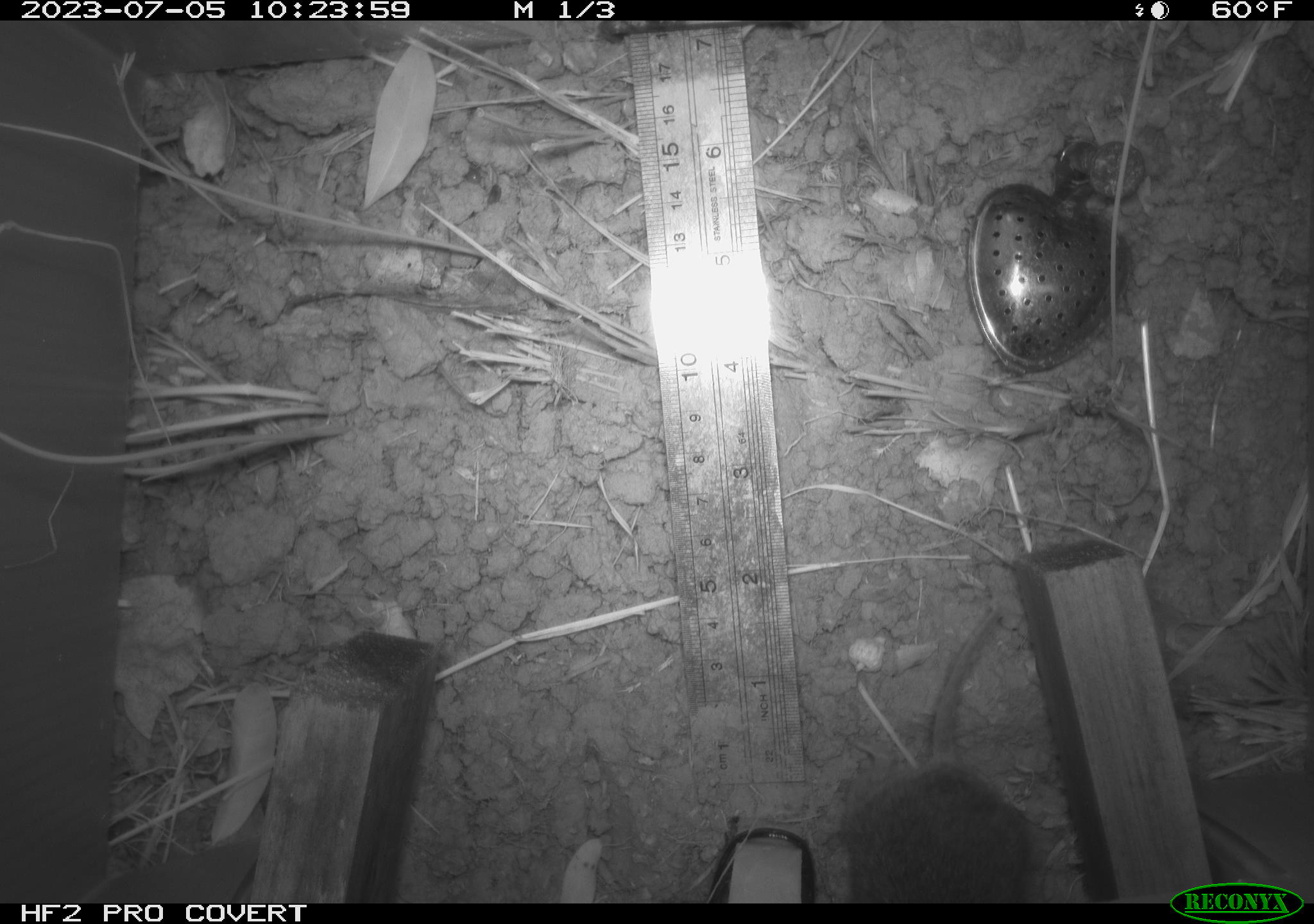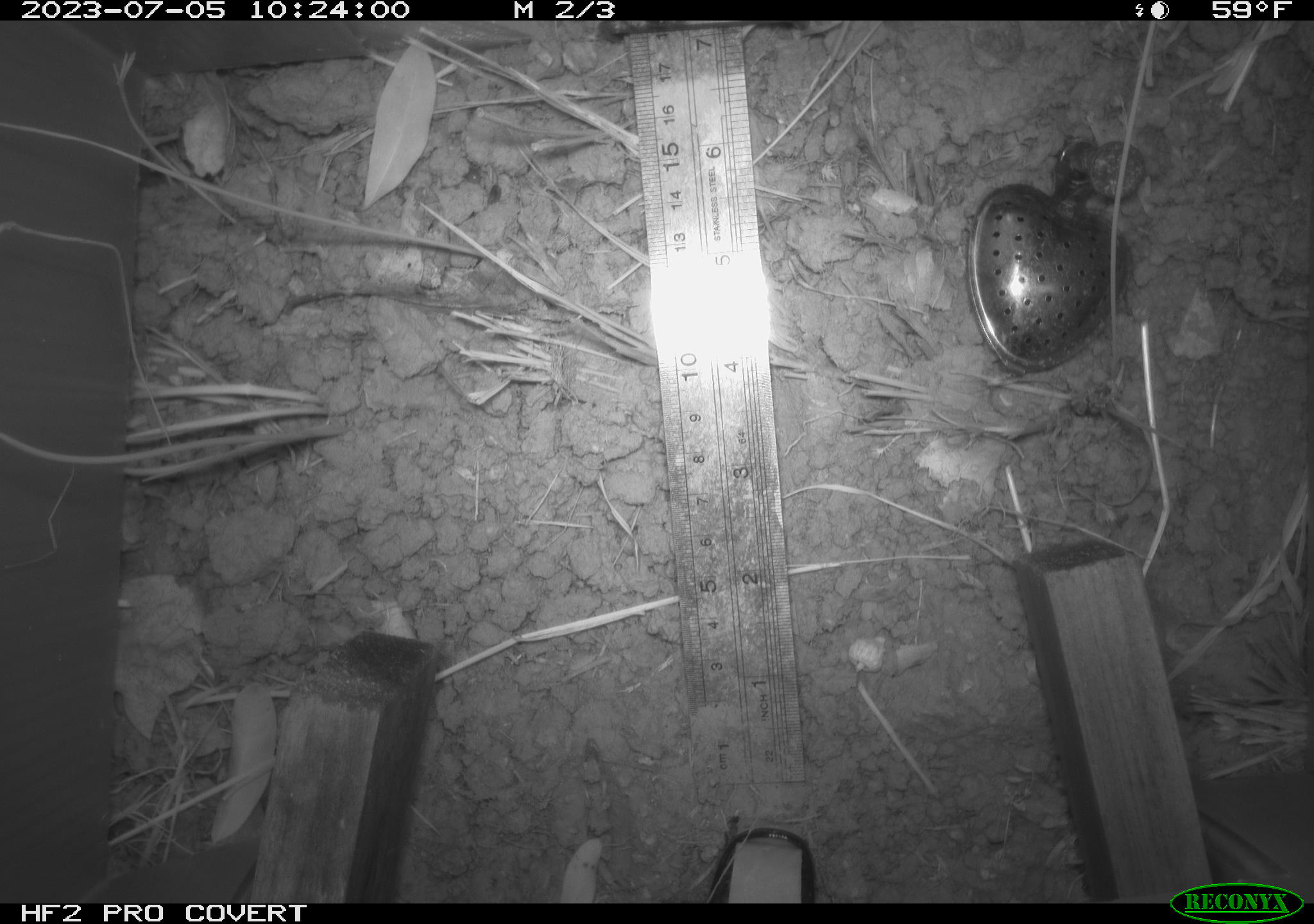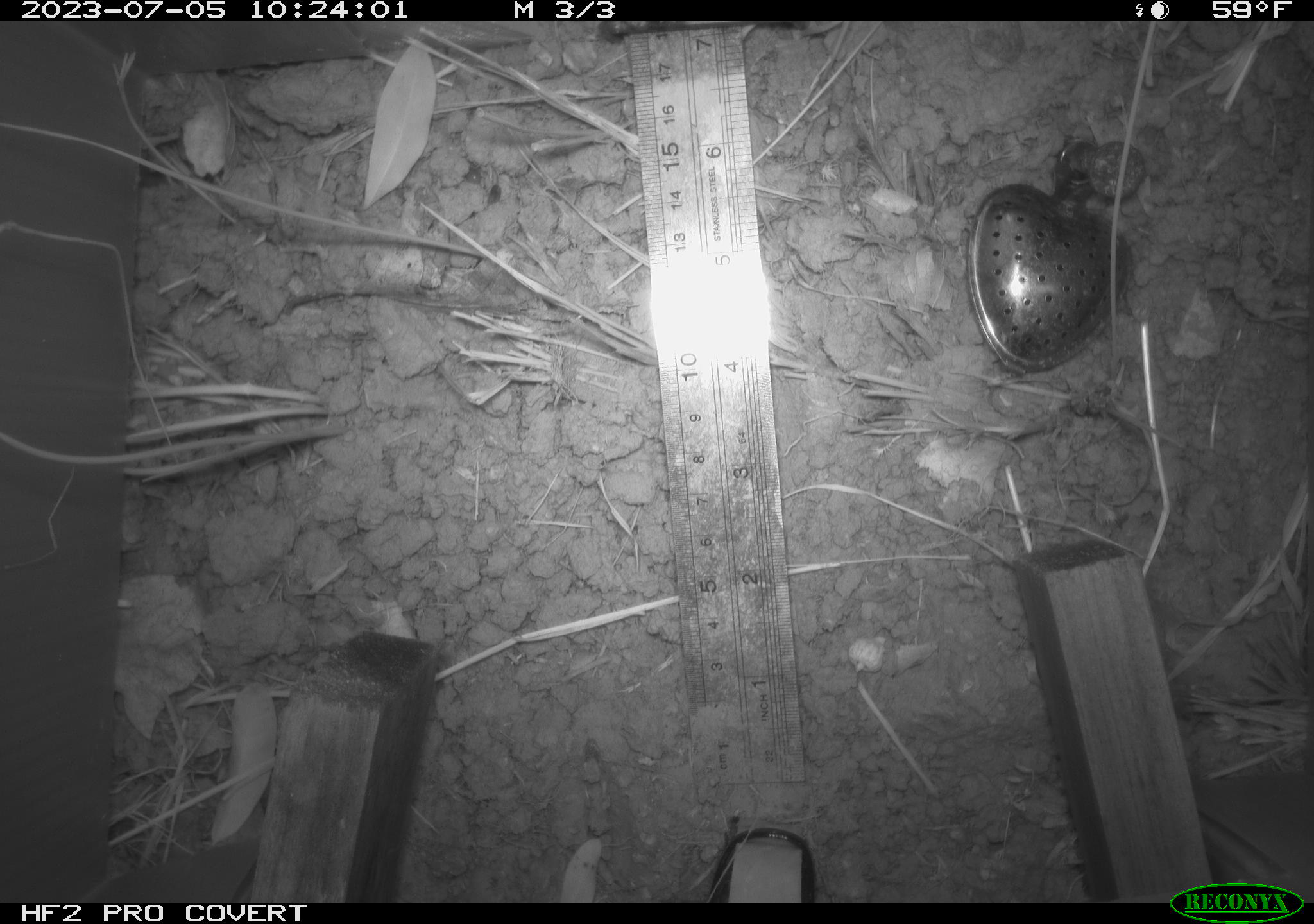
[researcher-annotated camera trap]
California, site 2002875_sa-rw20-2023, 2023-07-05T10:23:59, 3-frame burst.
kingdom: Animalia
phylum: Chordata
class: Mammalia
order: Rodentia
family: Cricetidae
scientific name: Arvicolinae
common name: voles, lemmings, and muskrats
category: arvicolinae subfamily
Arvicolinae subfamily (voles, lemmings, and muskrats) (Arvicolinae).